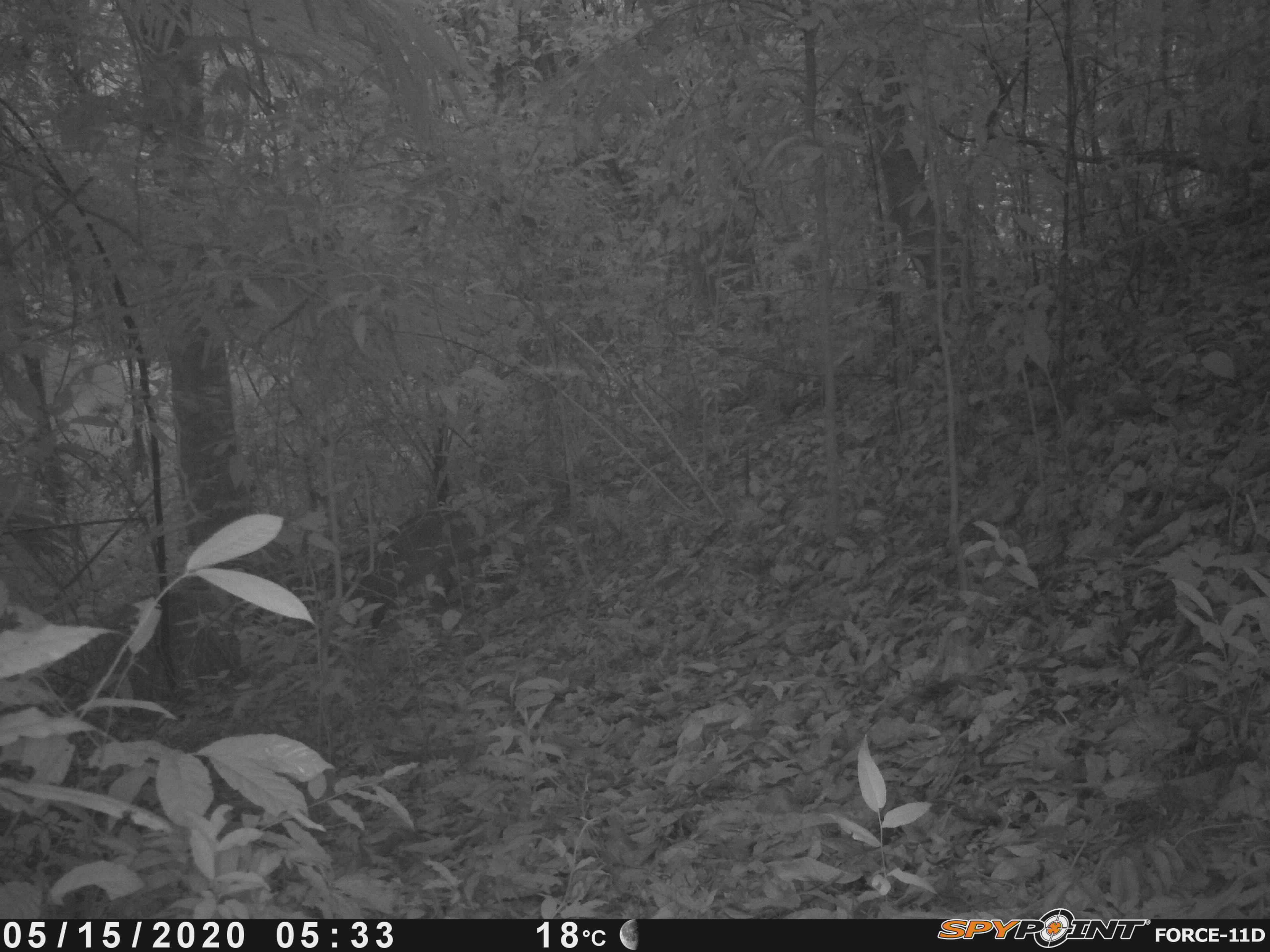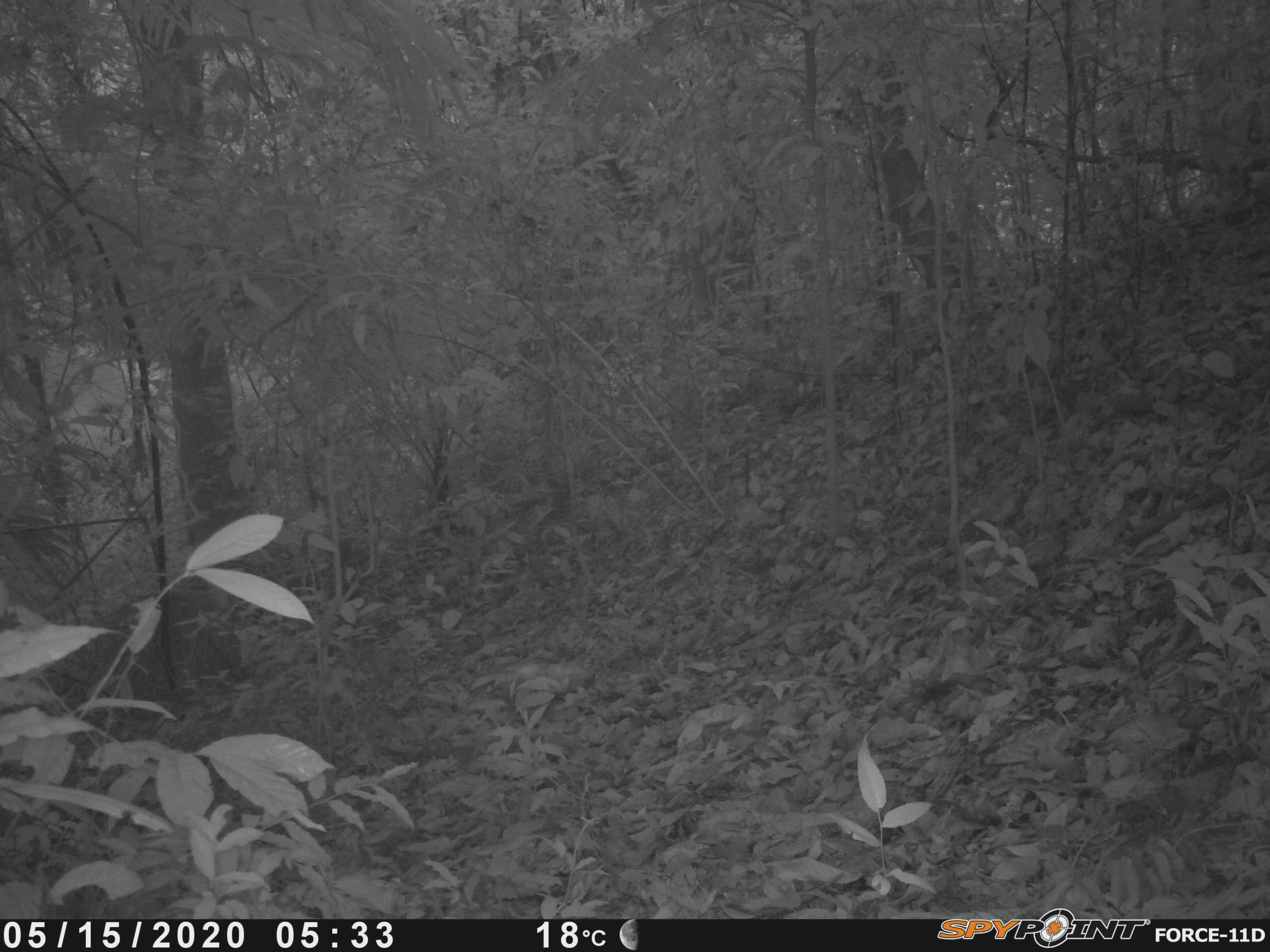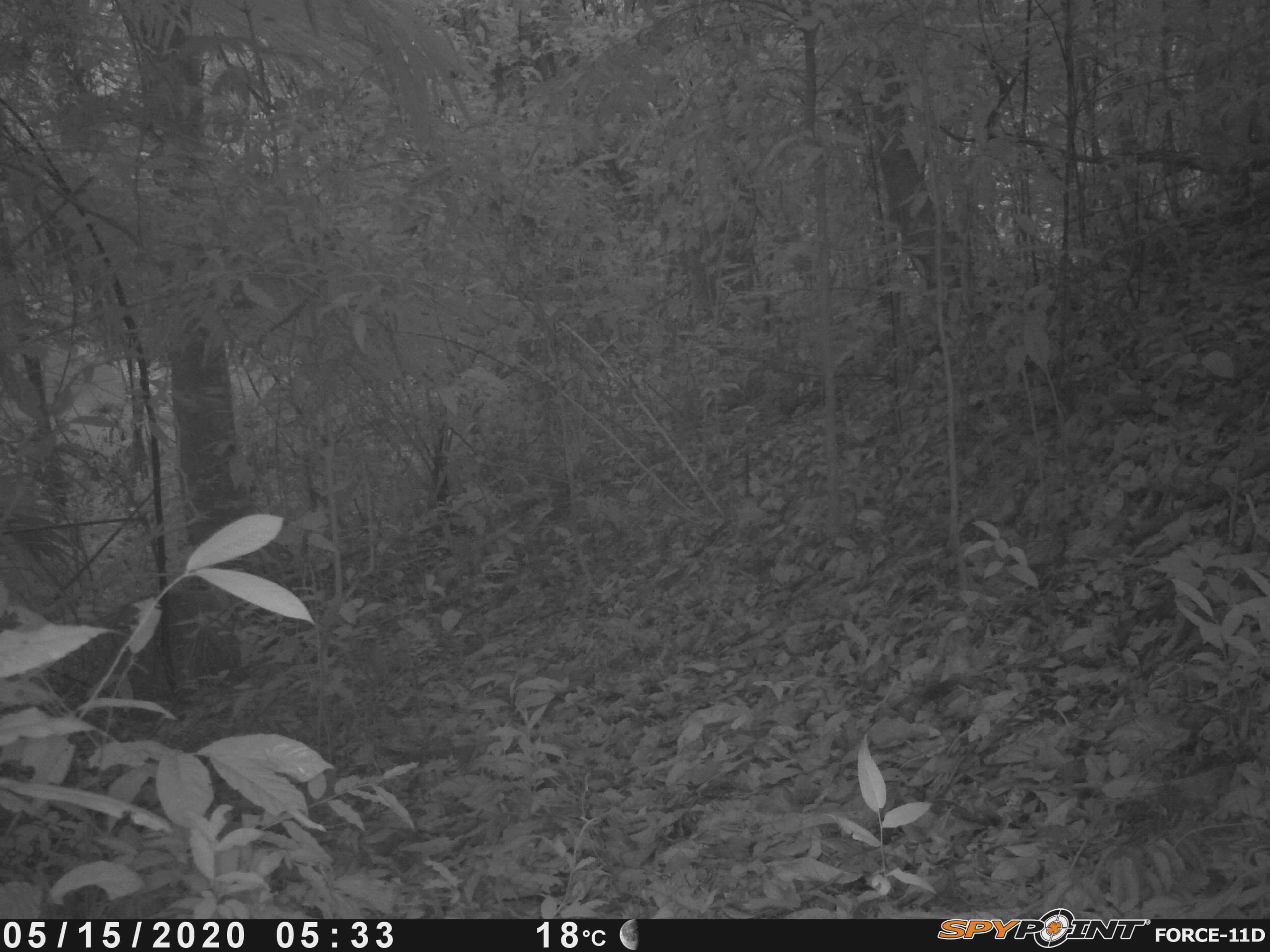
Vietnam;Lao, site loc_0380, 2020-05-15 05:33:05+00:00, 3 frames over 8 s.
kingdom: Animalia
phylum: Chordata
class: Mammalia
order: Artiodactyla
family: Cervidae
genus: Muntiacus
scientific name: Muntiacus vuquangensis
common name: large-antlered muntjac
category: large antlered muntjac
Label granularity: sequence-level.